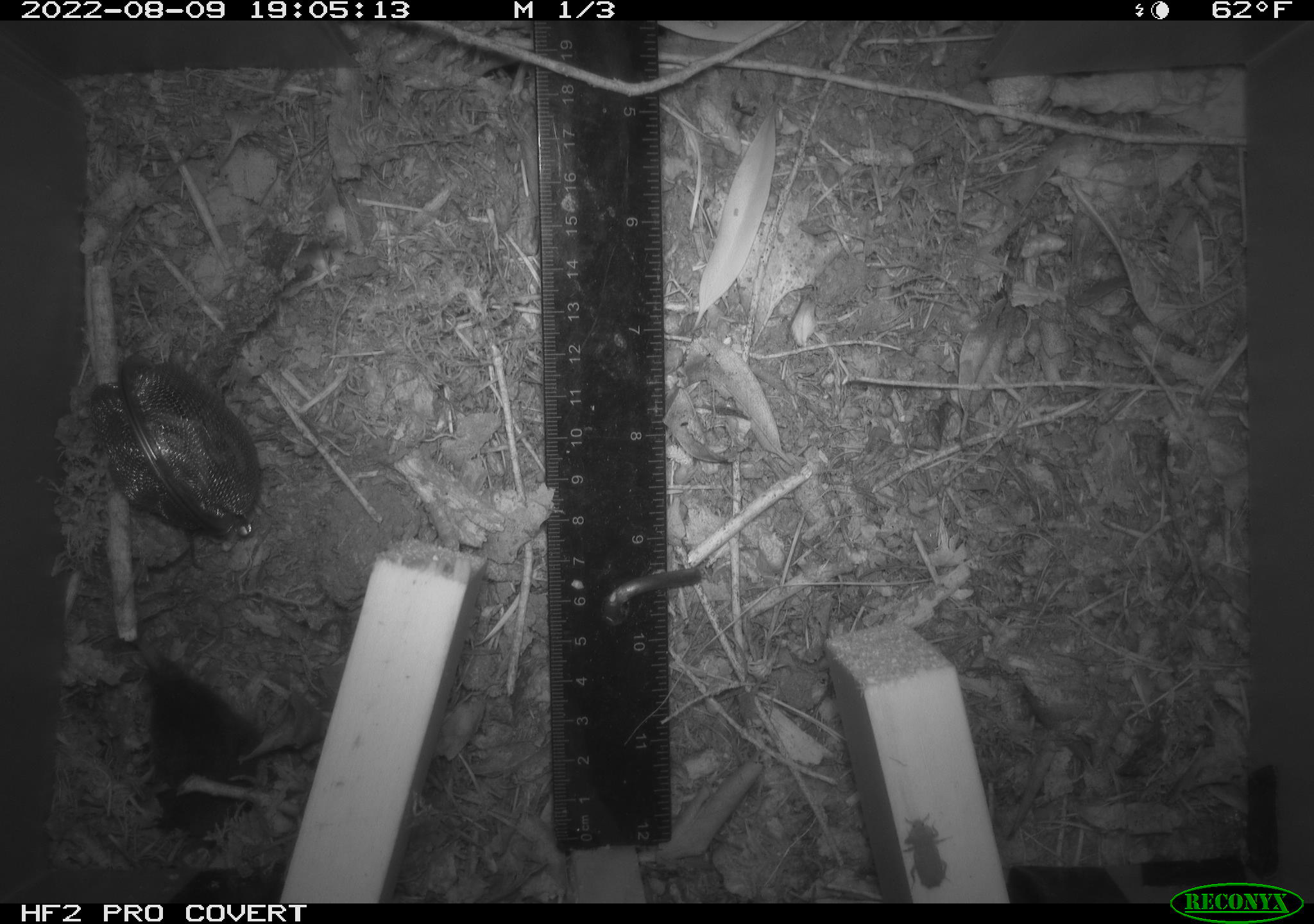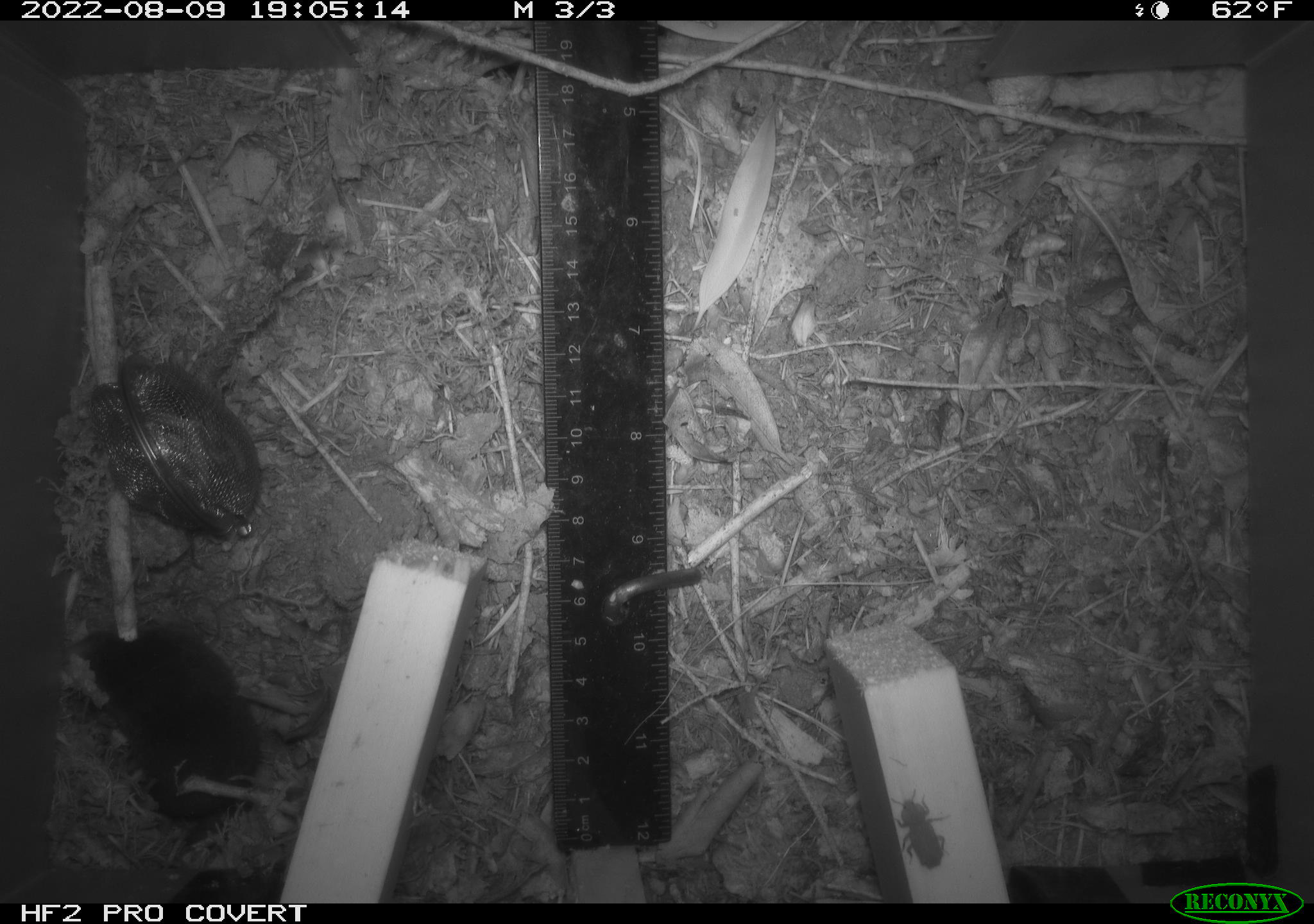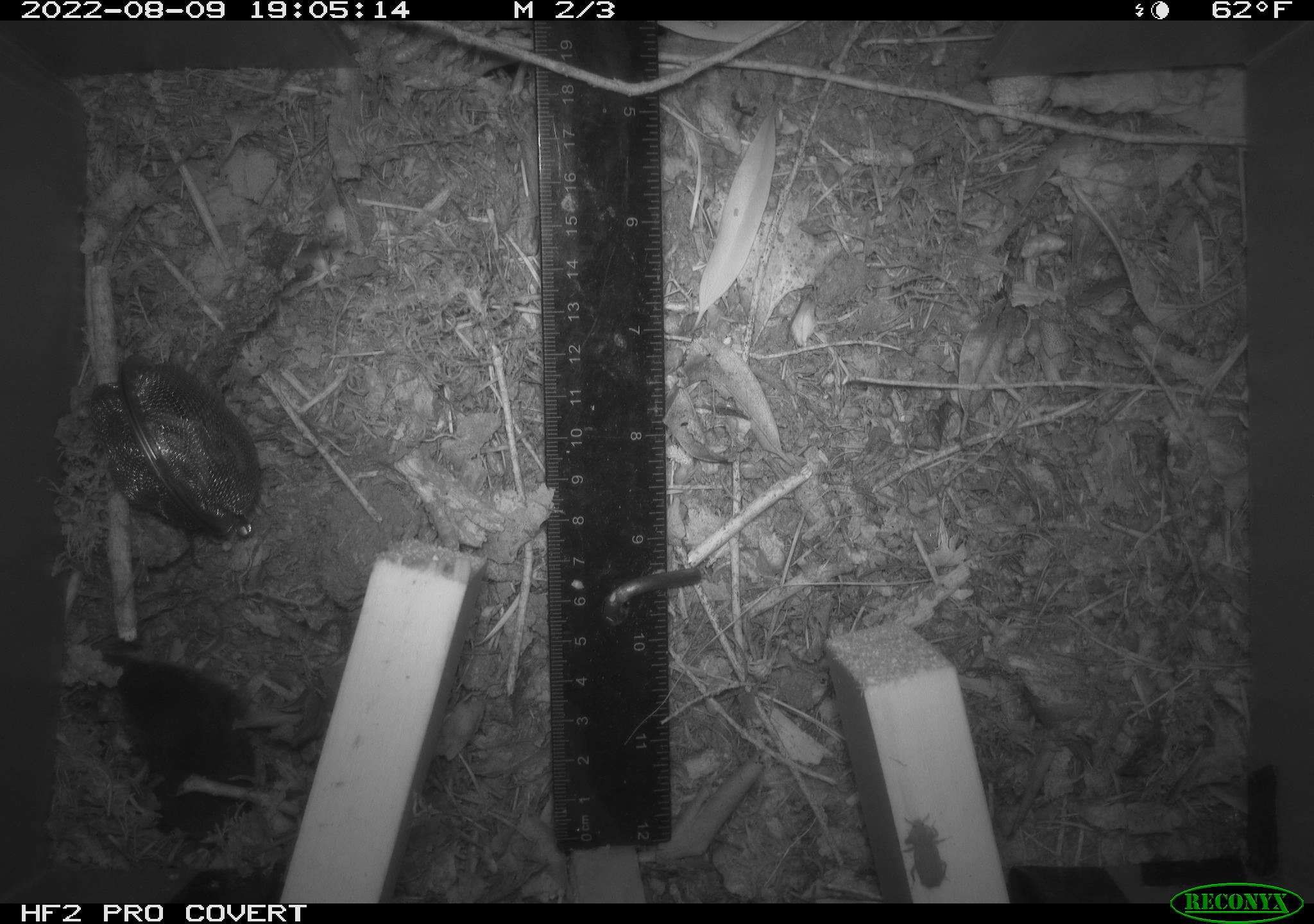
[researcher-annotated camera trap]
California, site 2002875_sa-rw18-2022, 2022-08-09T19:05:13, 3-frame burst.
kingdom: Animalia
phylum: Chordata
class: Mammalia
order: Eulipotyphla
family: Soricidae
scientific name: Soricidae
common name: shrews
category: soricidae family